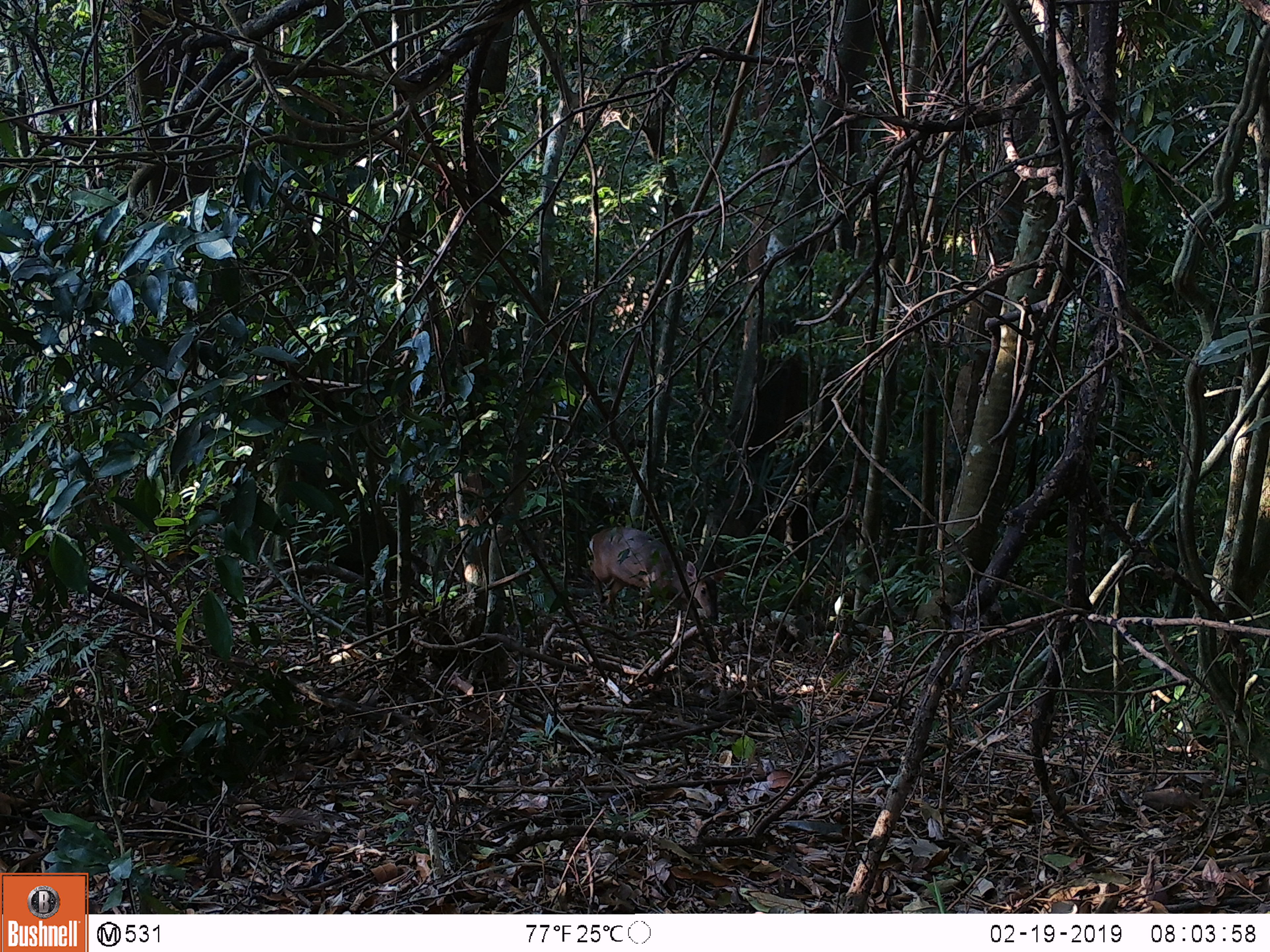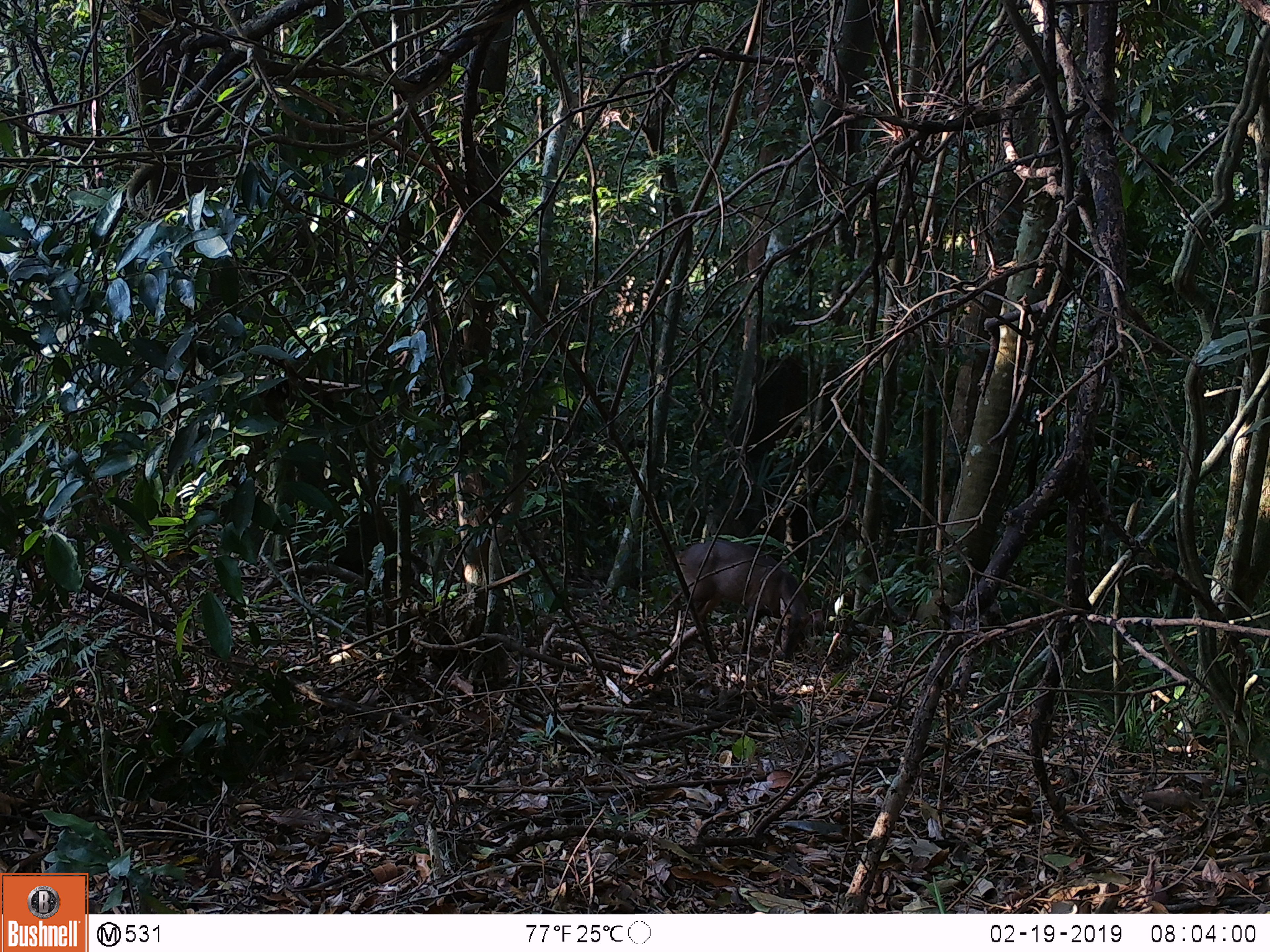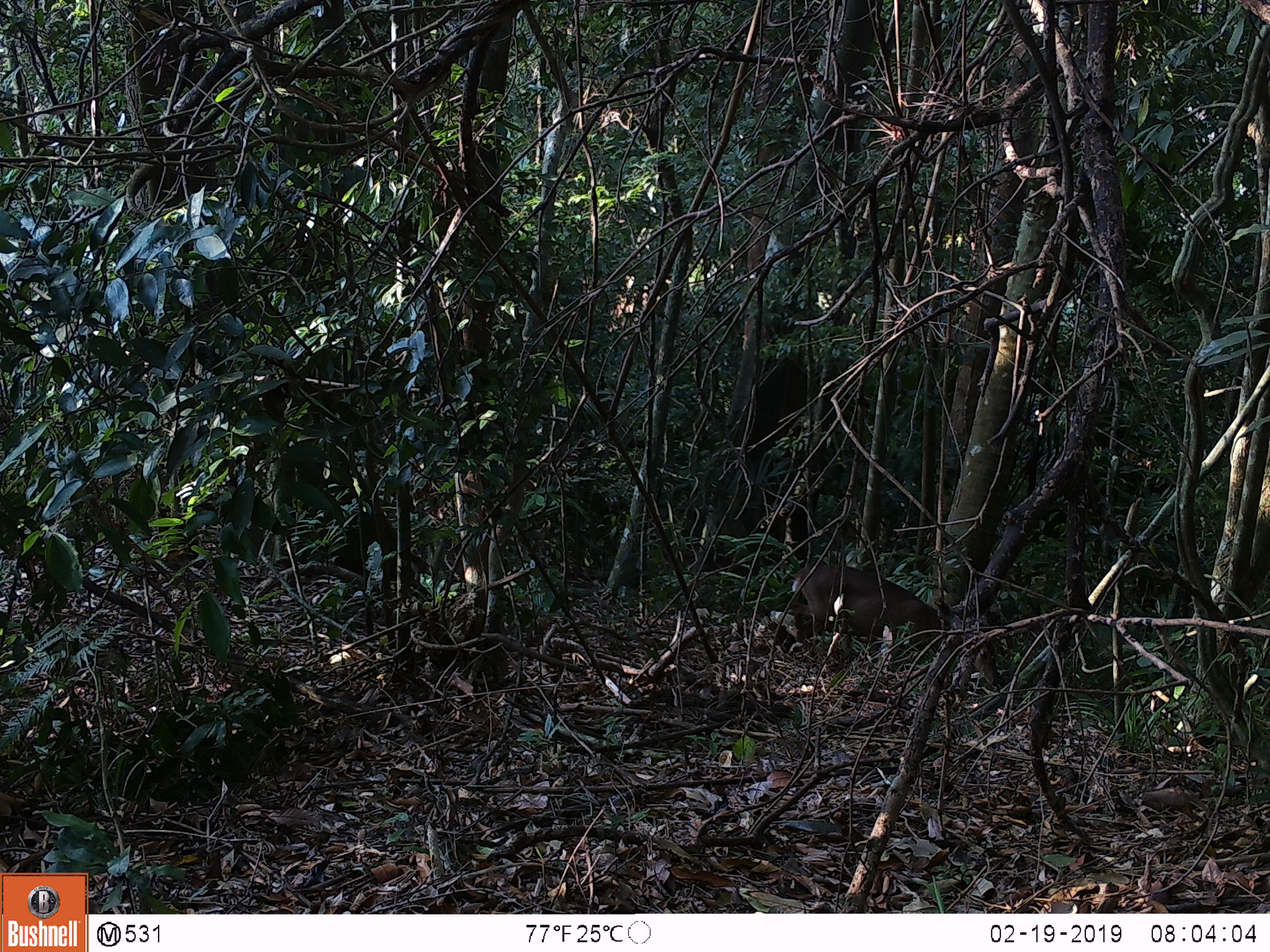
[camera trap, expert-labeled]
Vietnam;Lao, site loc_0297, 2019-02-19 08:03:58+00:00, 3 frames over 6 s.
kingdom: Animalia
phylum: Chordata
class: Mammalia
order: Artiodactyla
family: Cervidae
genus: Muntiacus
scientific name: Muntiacus vuquangensis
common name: large-antlered muntjac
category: large antlered muntjac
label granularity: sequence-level